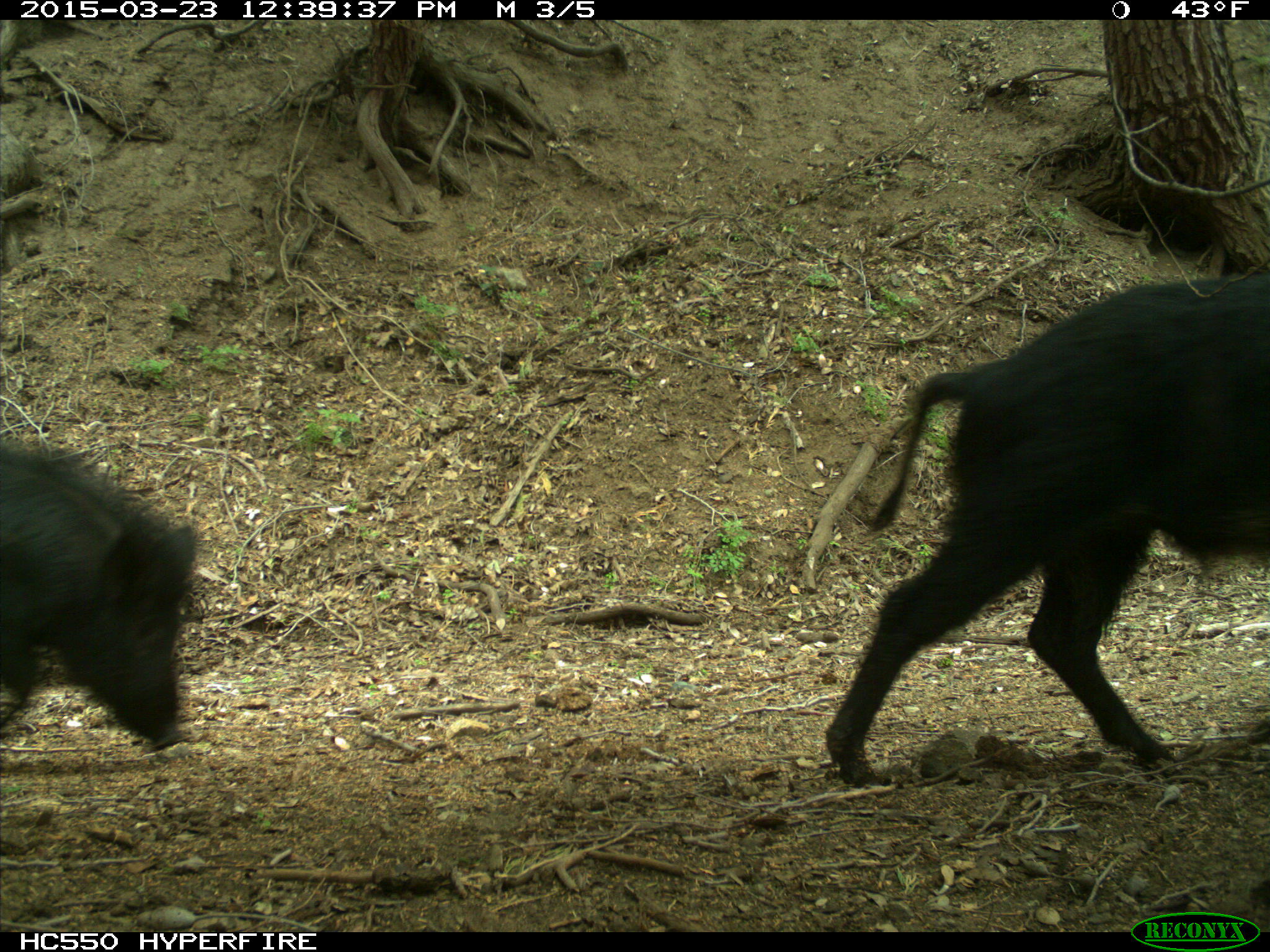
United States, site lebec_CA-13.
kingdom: Animalia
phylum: Chordata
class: Mammalia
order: Artiodactyla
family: Suidae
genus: Sus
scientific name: Sus scrofa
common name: wild boar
Sus scrofa (wild boar).